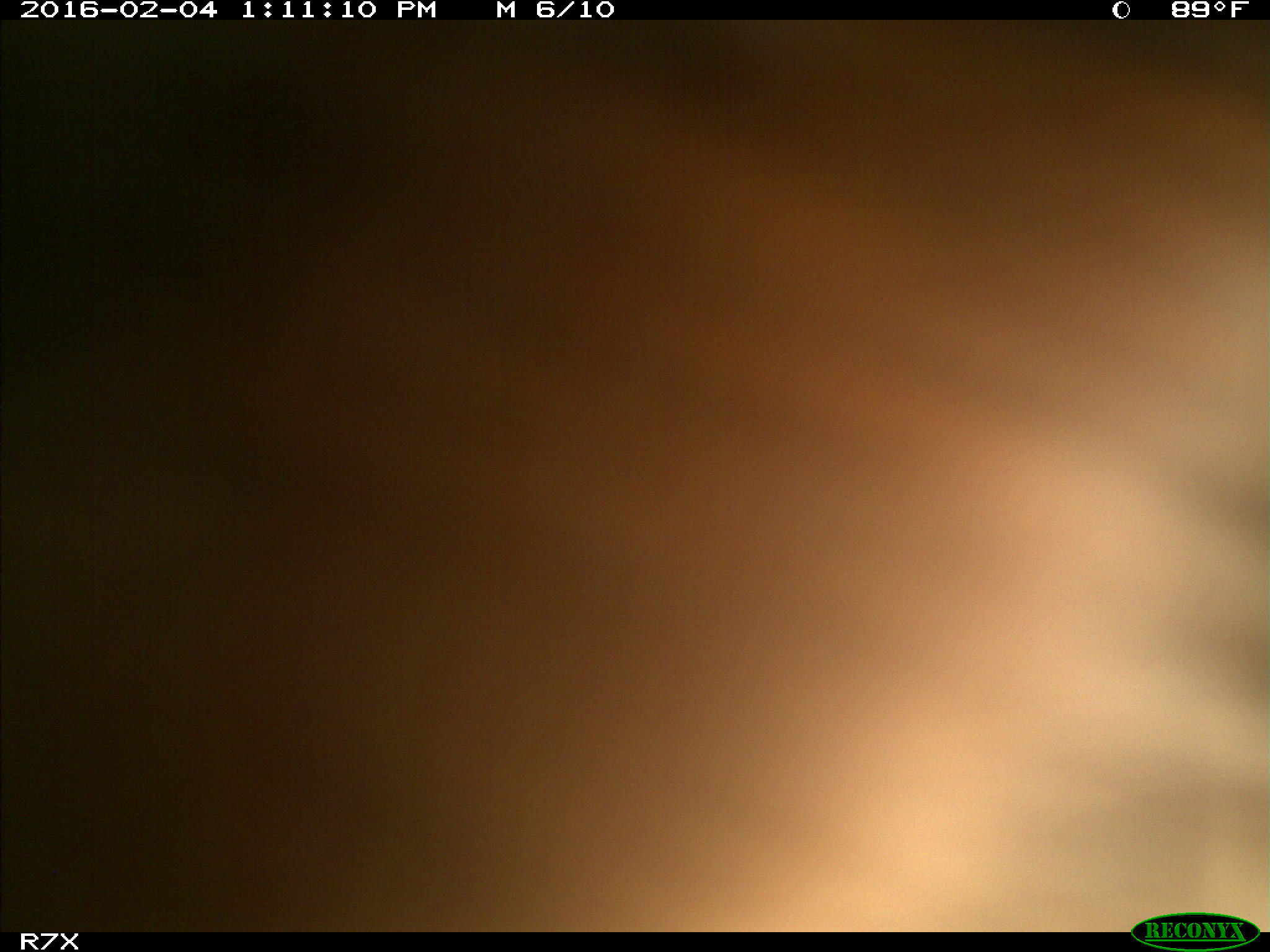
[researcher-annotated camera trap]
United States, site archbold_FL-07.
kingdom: Animalia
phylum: Chordata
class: Mammalia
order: Artiodactyla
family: Bovidae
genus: Bos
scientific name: Bos taurus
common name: domestic cow